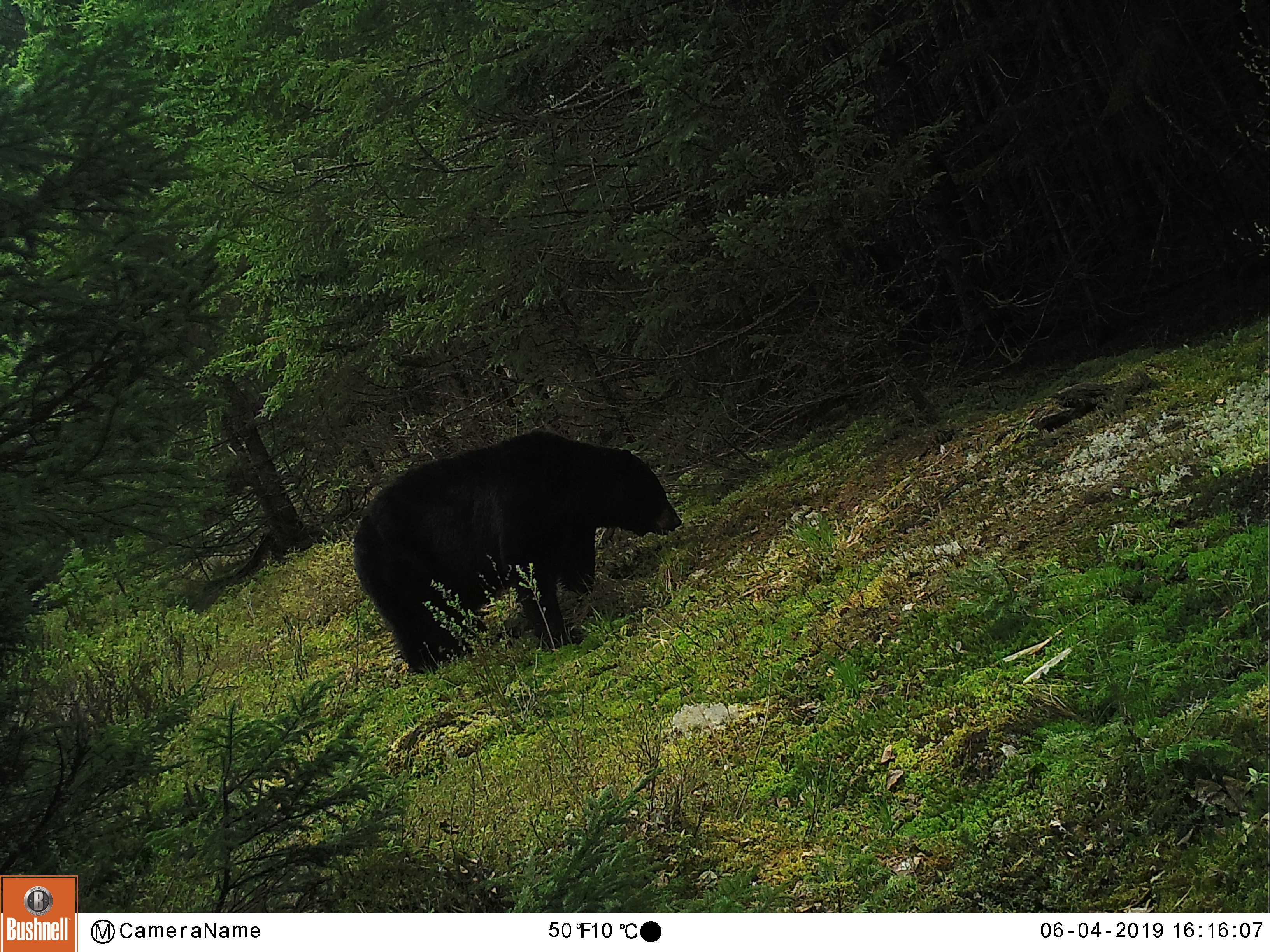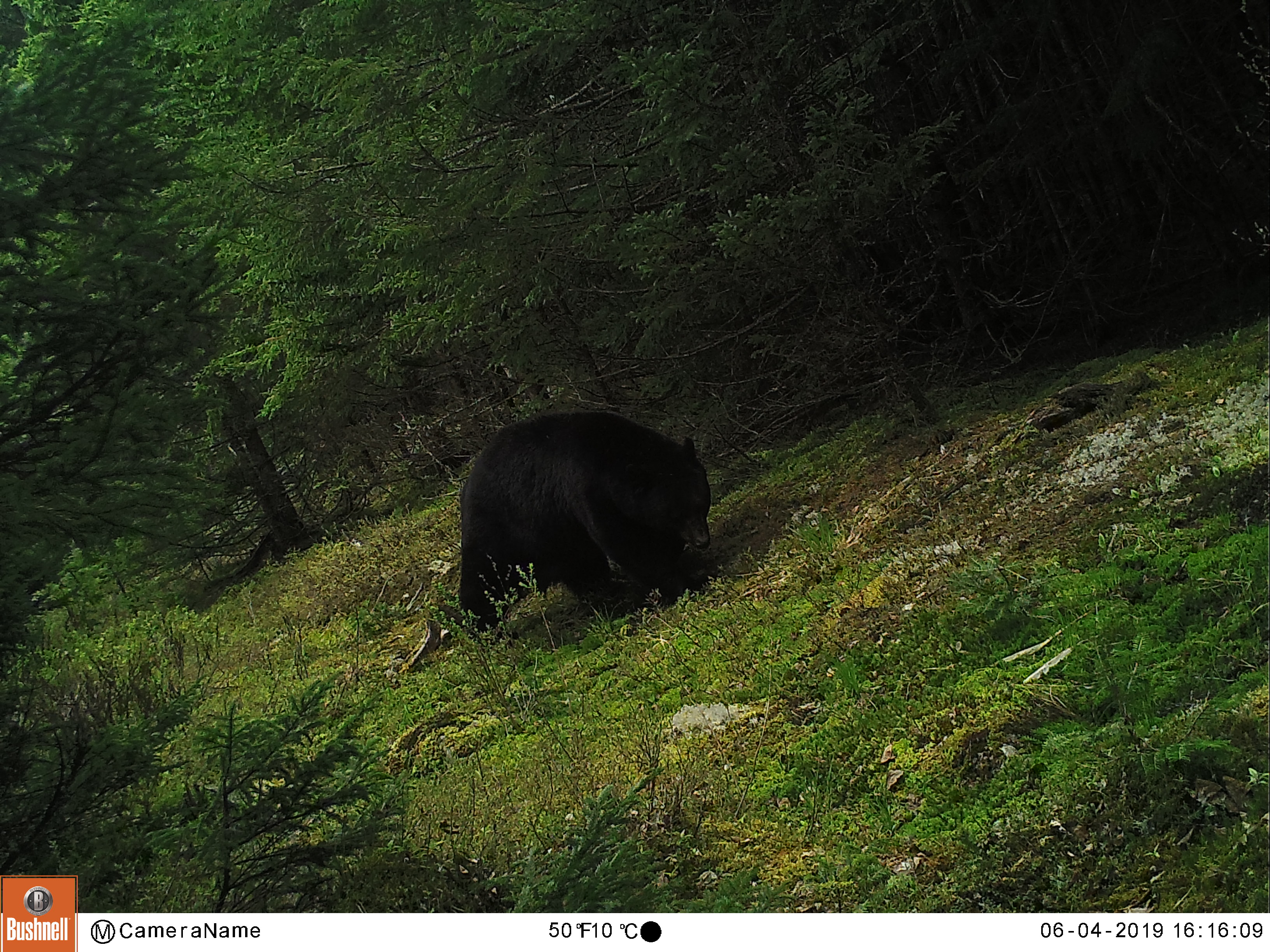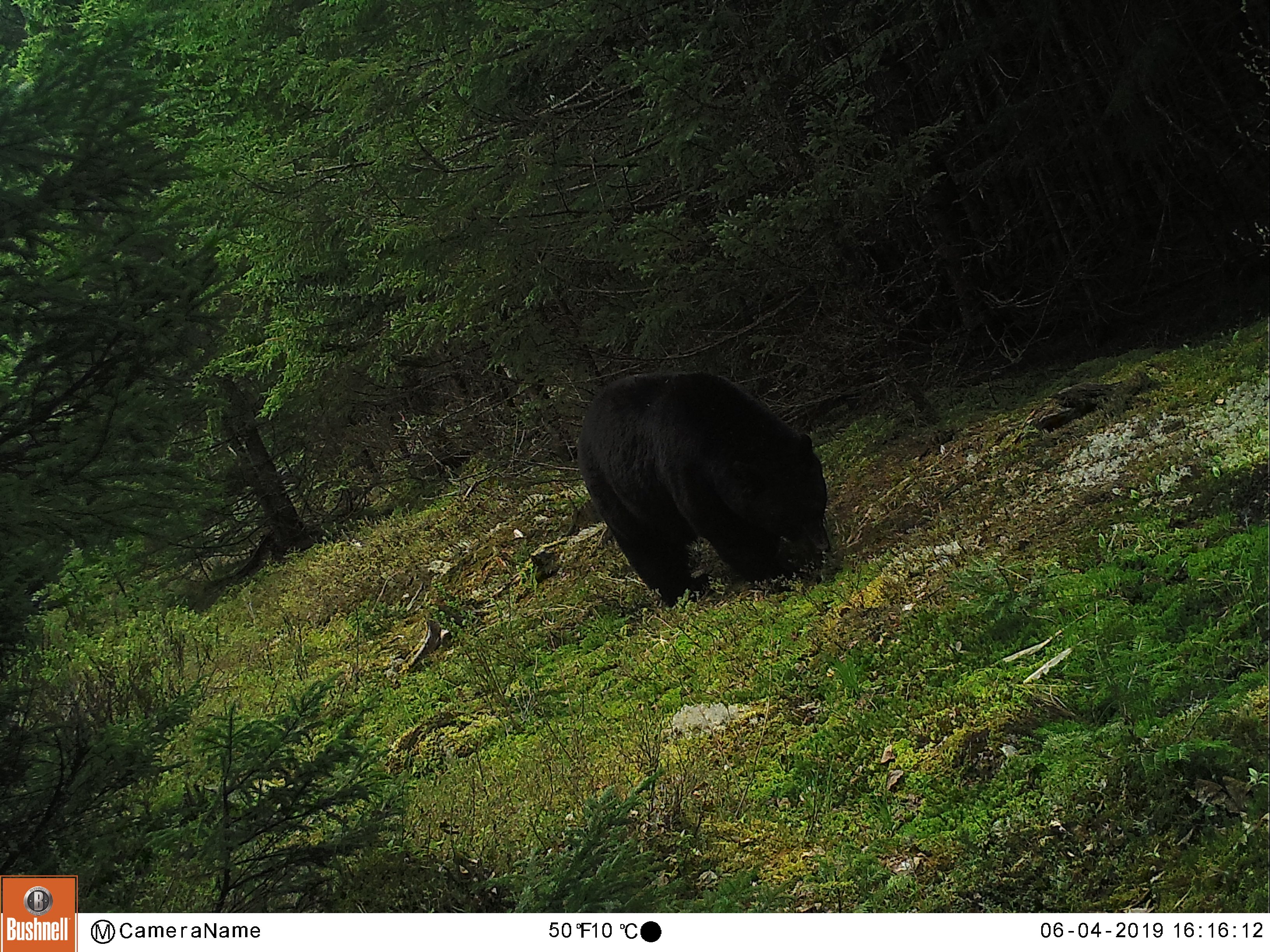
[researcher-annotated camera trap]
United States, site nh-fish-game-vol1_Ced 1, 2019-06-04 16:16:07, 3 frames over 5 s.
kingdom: Animalia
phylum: Chordata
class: Mammalia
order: Carnivora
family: Ursidae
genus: Ursus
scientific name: Ursus americanus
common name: black bear